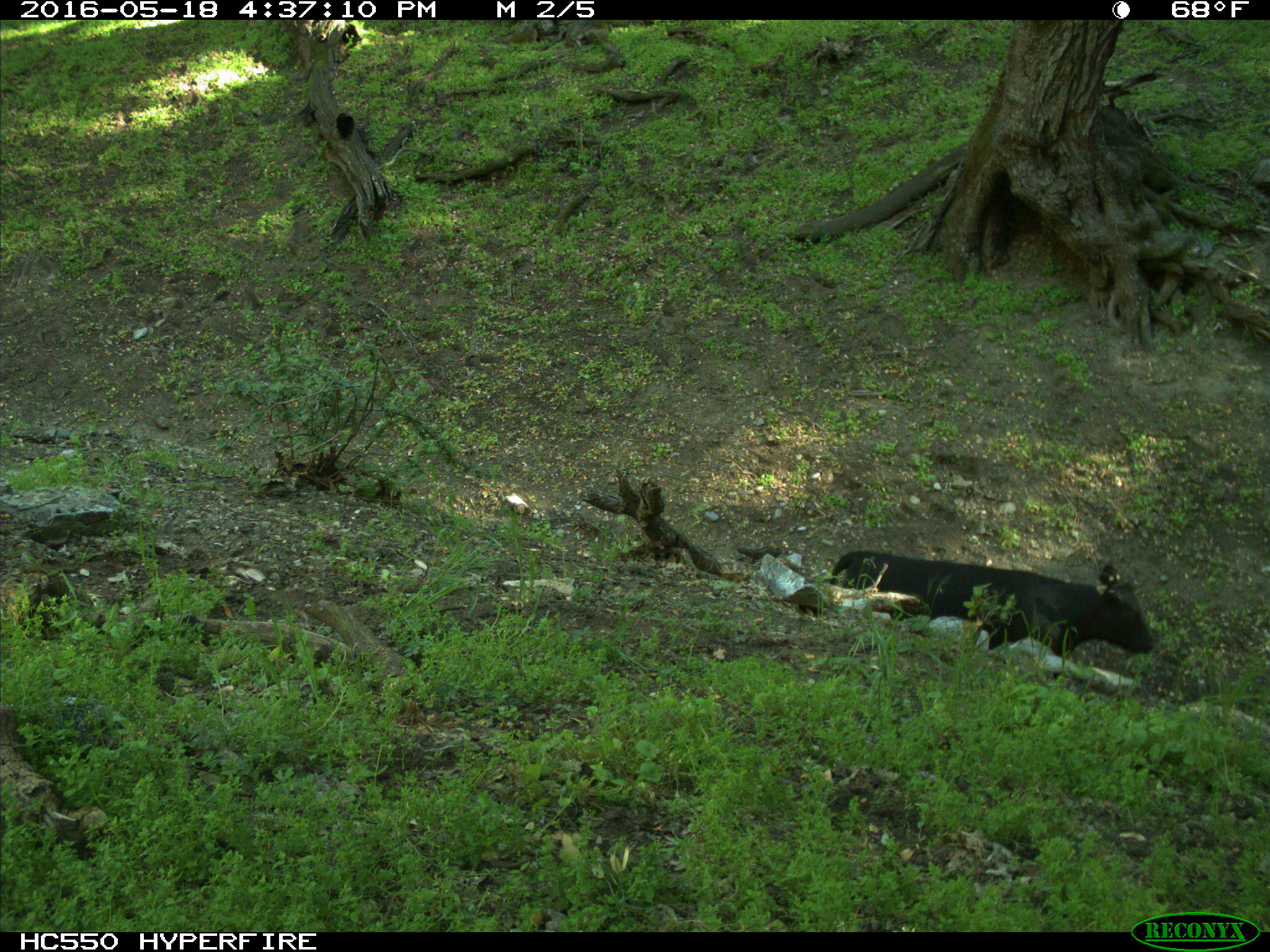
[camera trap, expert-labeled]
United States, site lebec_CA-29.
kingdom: Animalia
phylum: Chordata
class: Mammalia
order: Artiodactyla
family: Bovidae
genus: Bos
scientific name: Bos taurus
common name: domestic cow